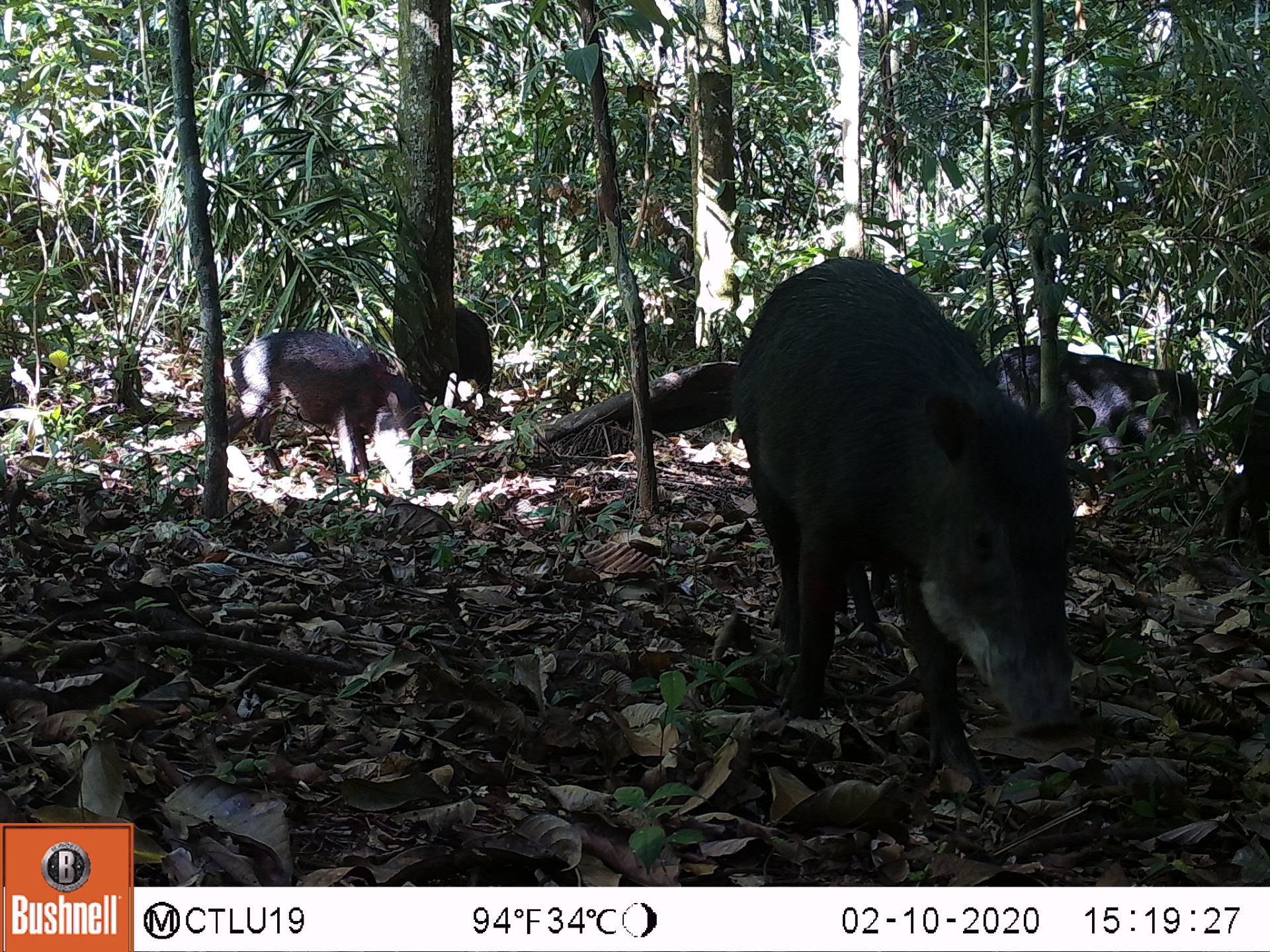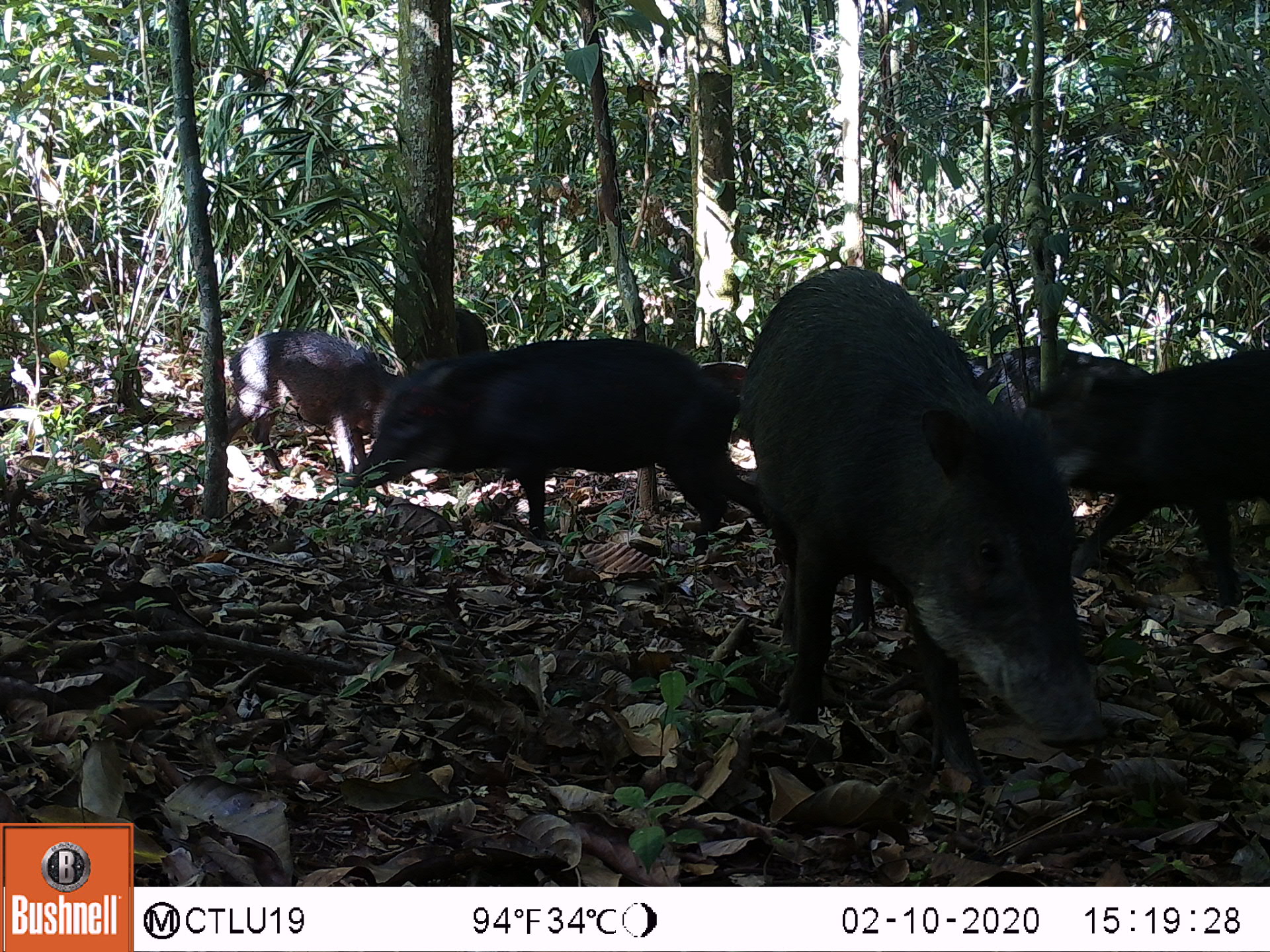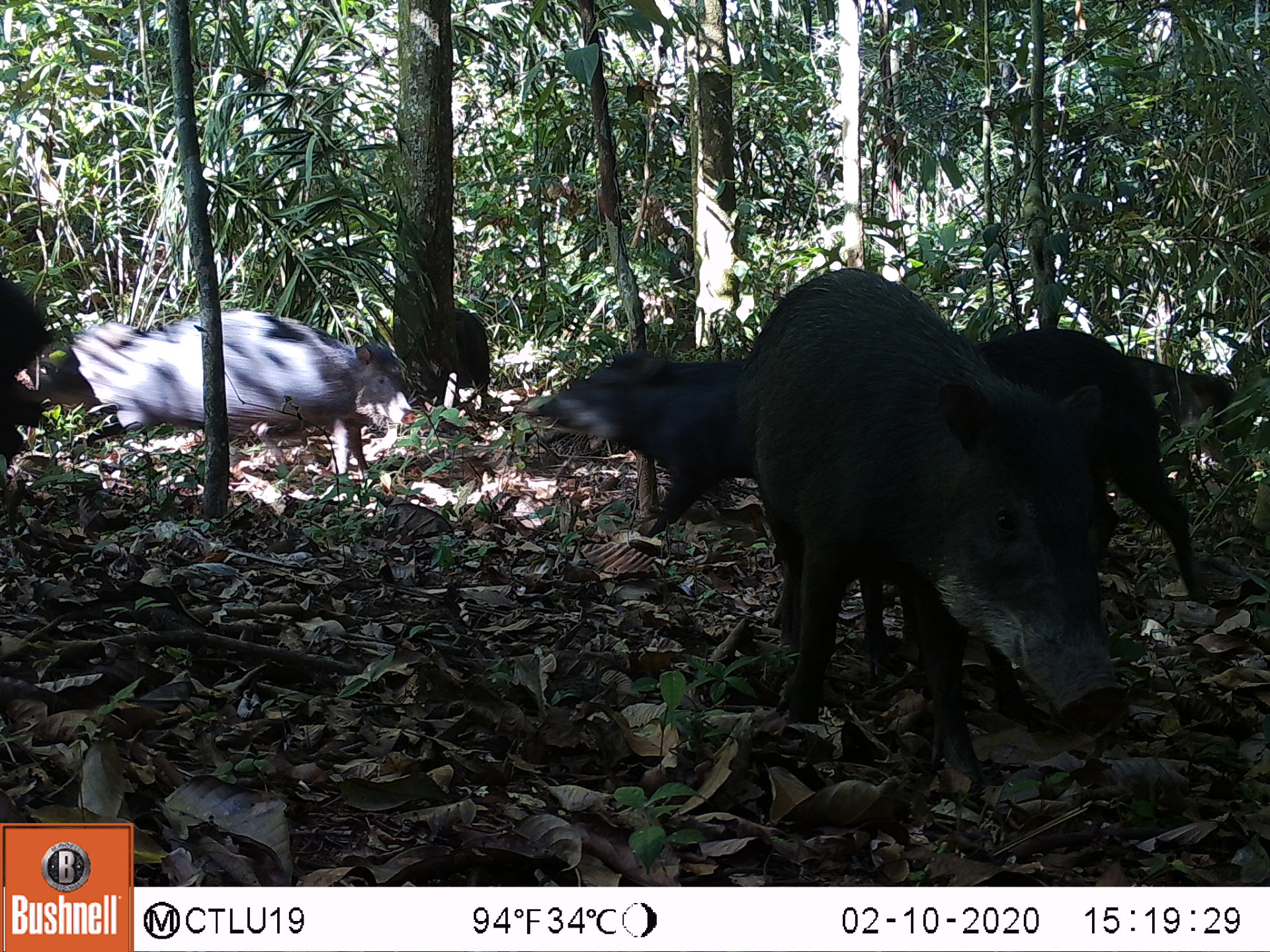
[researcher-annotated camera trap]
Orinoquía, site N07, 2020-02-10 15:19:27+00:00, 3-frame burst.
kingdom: Animalia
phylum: Chordata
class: Mammalia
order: Artiodactyla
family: Tayassuidae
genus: Pecari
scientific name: Pecari tajacu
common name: collared peccary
Collared peccary (Pecari tajacu).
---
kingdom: Animalia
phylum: Chordata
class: Mammalia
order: Artiodactyla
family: Tayassuidae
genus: Tayassu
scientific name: Tayassu pecari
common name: white-lipped peccary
White-lipped peccary (Tayassu pecari).